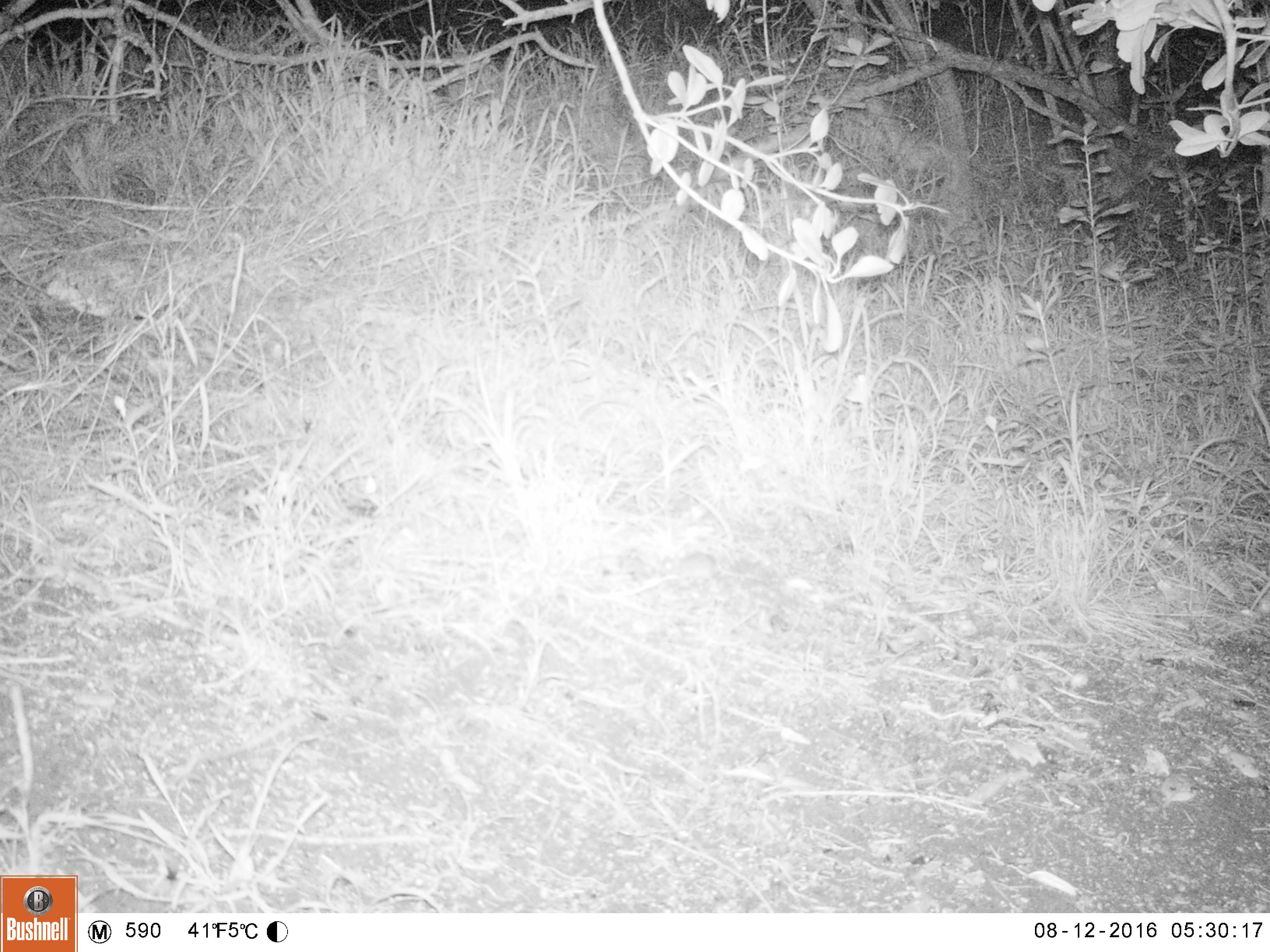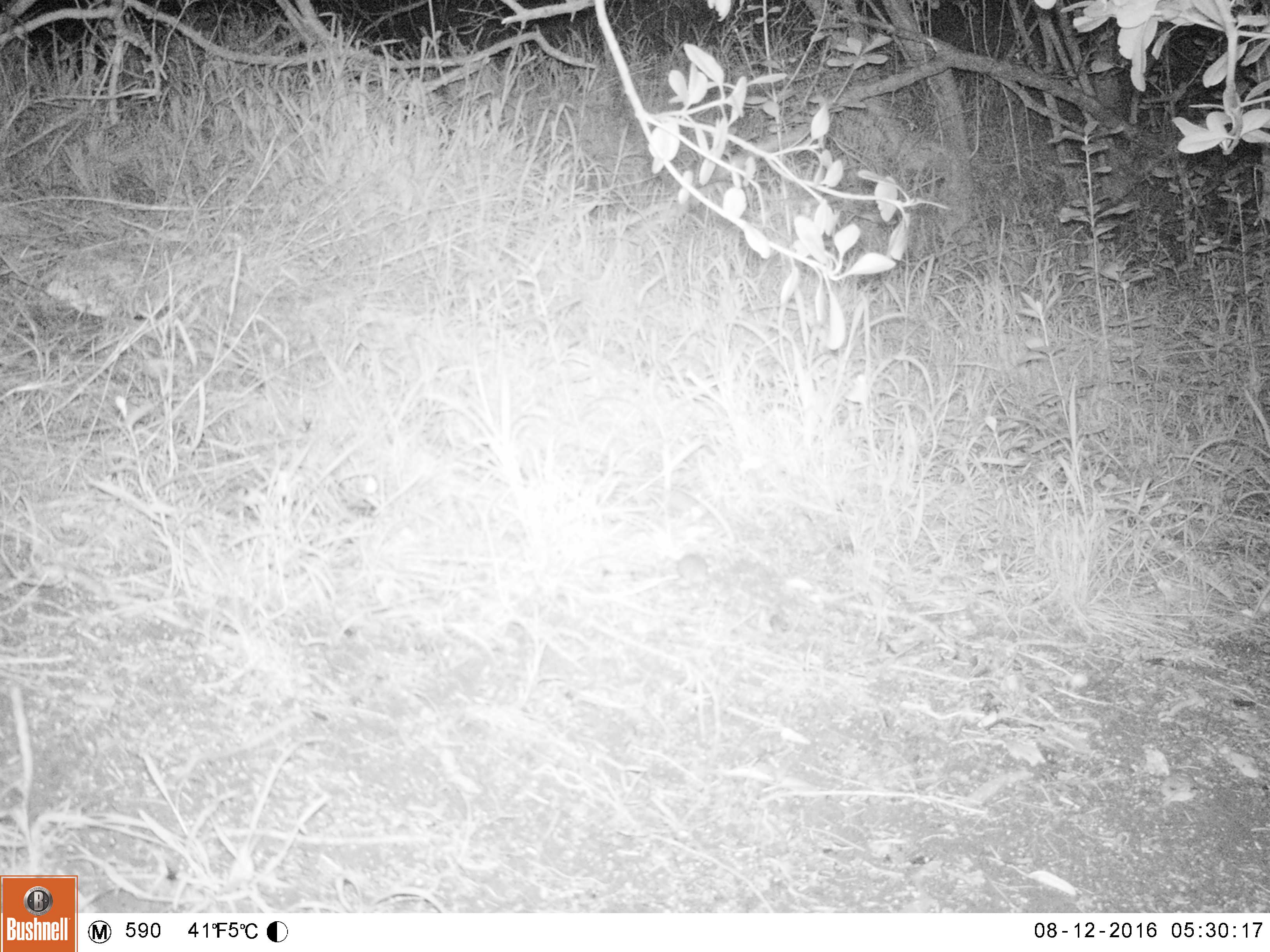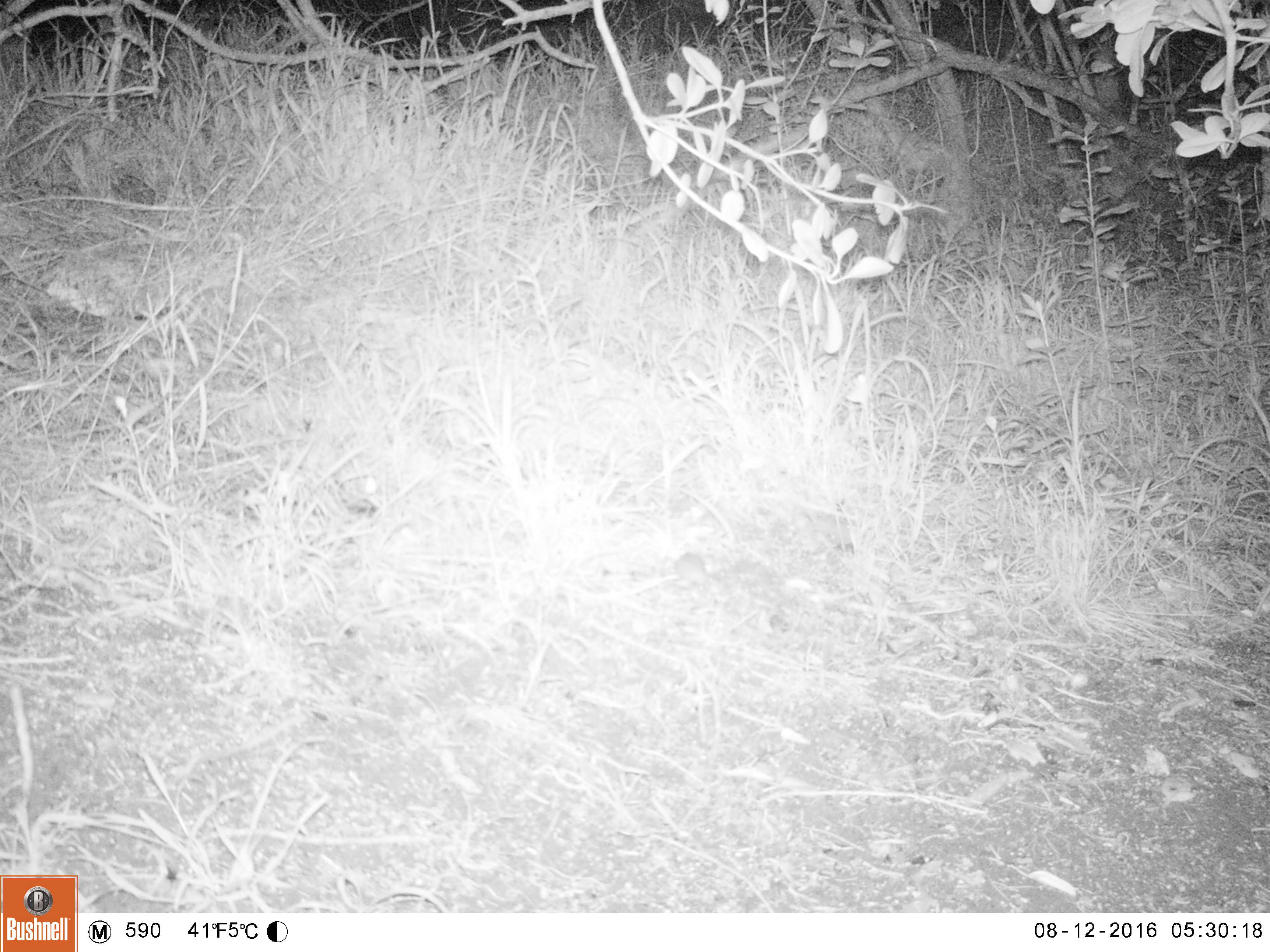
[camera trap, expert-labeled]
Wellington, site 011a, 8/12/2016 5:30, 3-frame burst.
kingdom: Animalia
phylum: Chordata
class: Mammalia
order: Rodentia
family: Muridae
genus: Mus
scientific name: Mus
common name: mouse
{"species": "mouse (Mus)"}